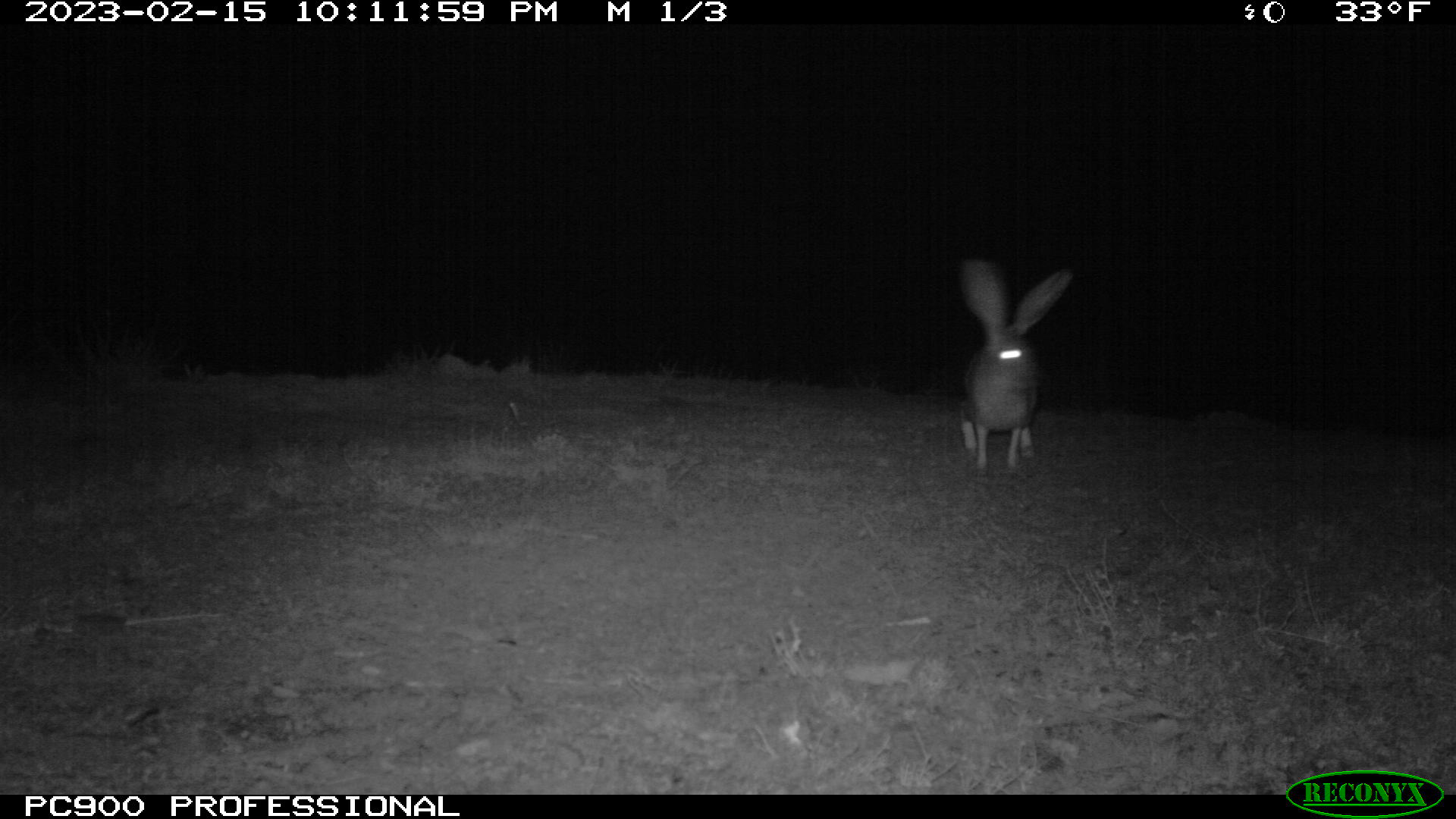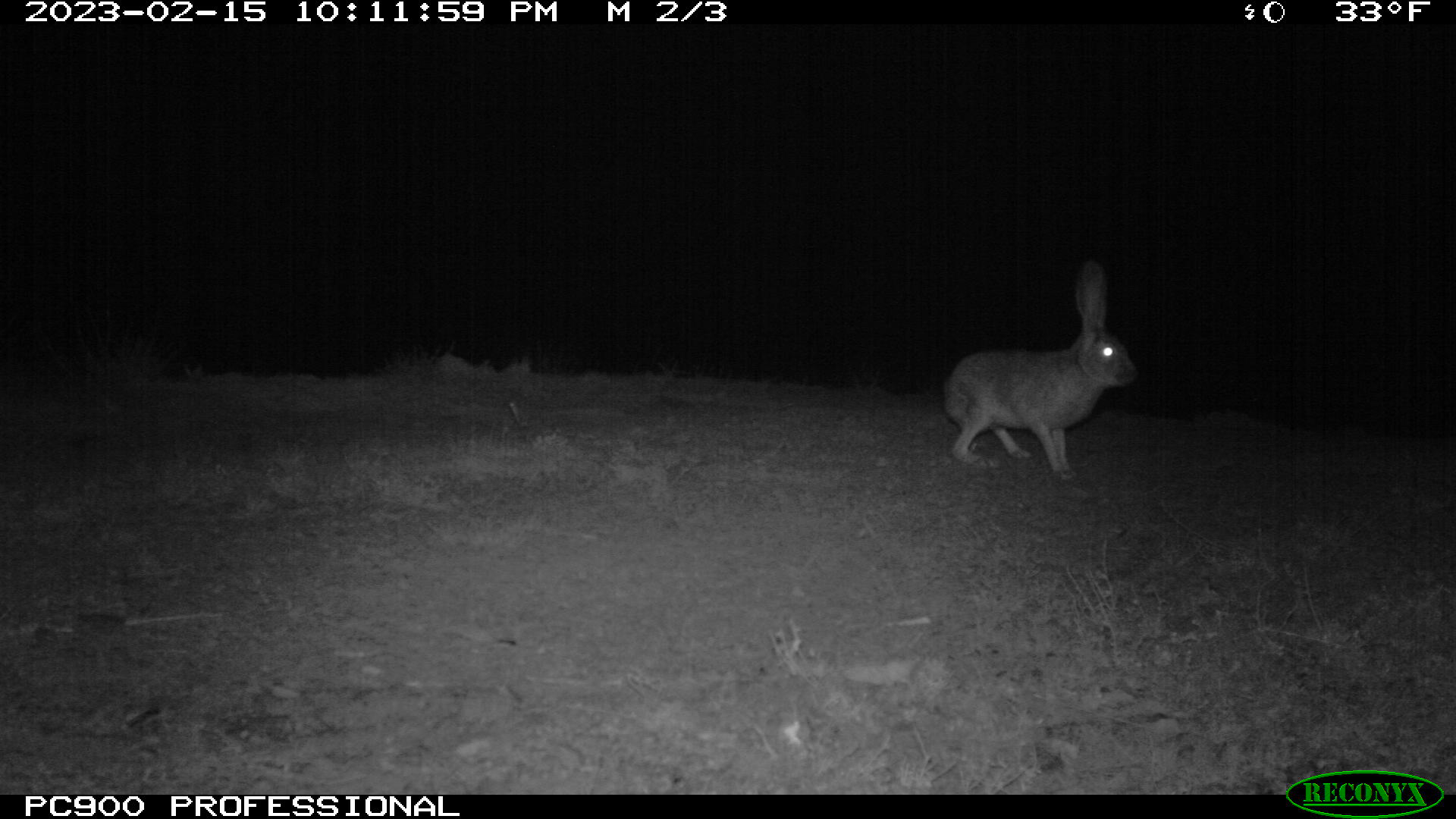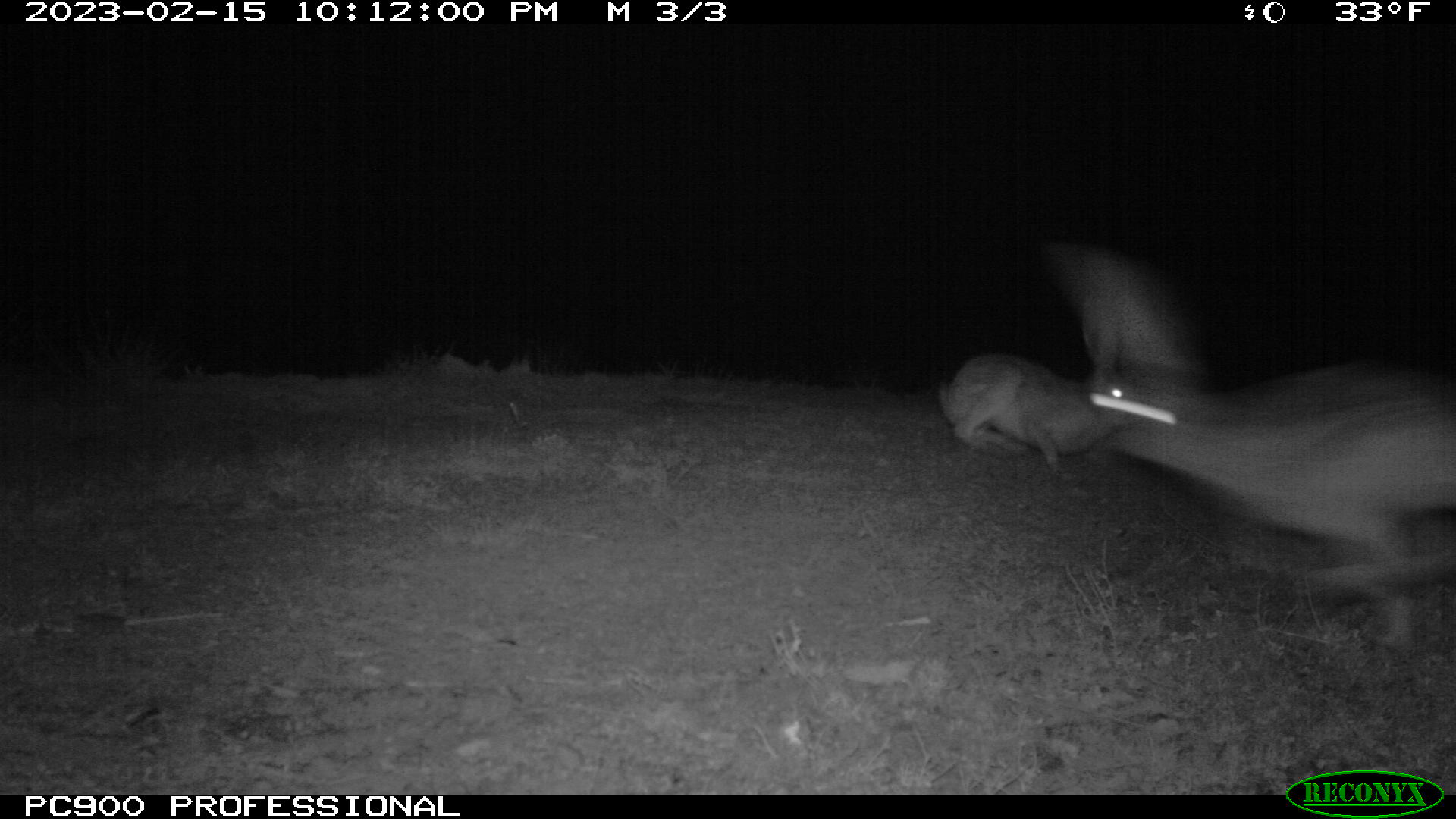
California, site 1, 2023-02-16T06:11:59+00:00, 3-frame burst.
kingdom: Animalia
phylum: Chordata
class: Mammalia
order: Lagomorpha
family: Leporidae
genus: Lepus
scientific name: Lepus californicus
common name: black-tailed jackrabbit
Black-tailed jackrabbit (Lepus californicus).